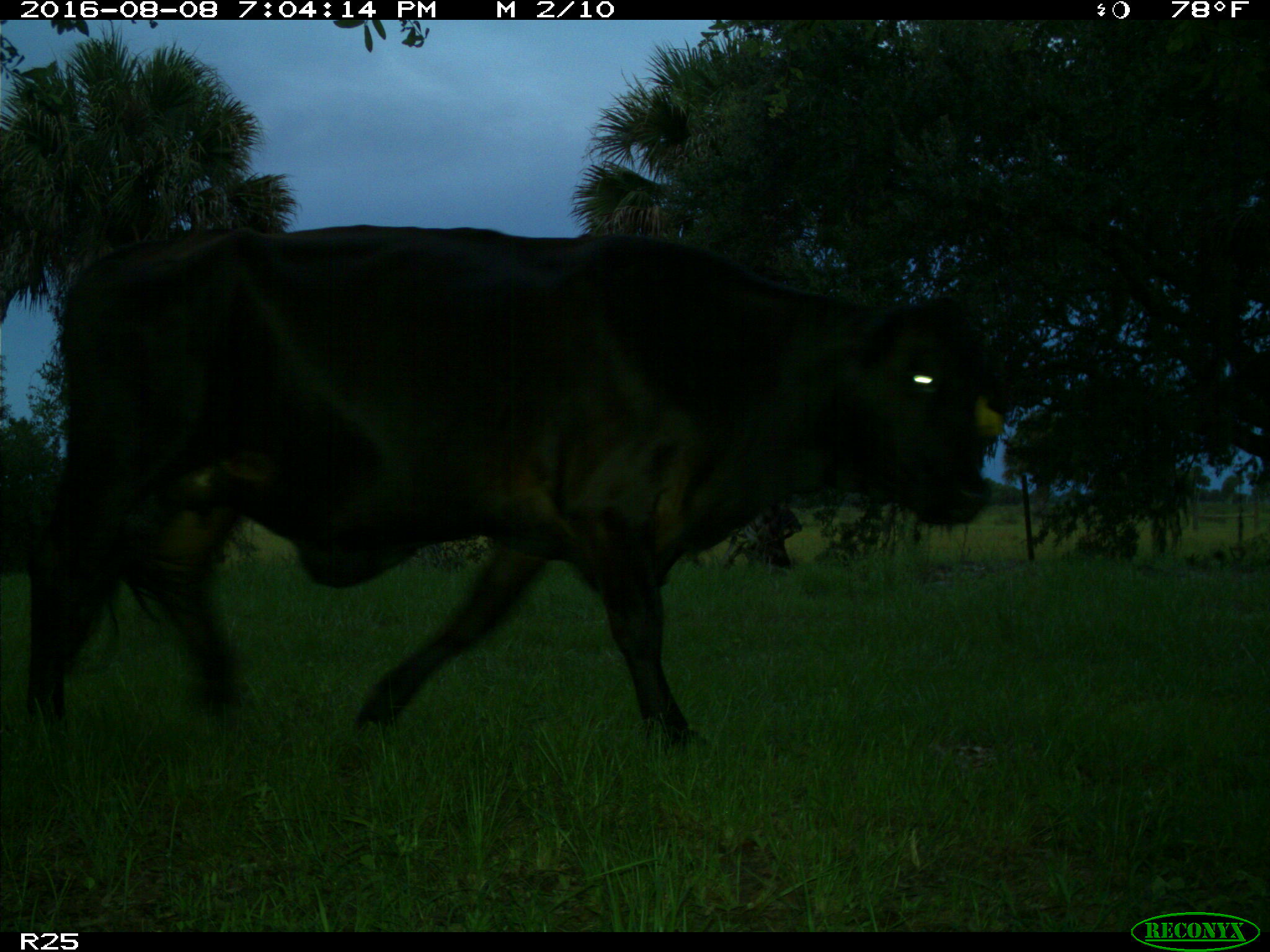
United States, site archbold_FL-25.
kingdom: Animalia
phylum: Chordata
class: Mammalia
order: Artiodactyla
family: Bovidae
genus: Bos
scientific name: Bos taurus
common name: domestic cow